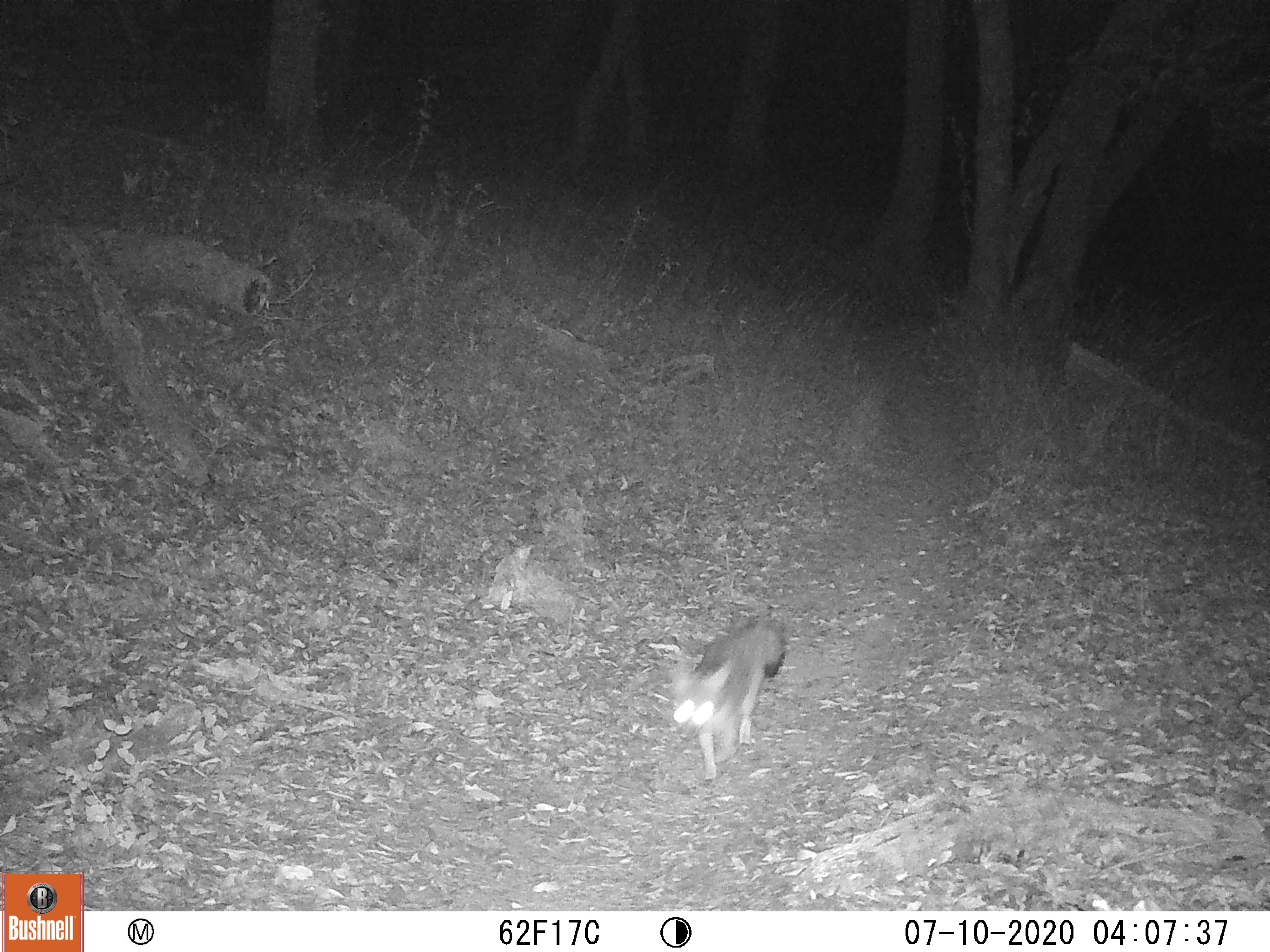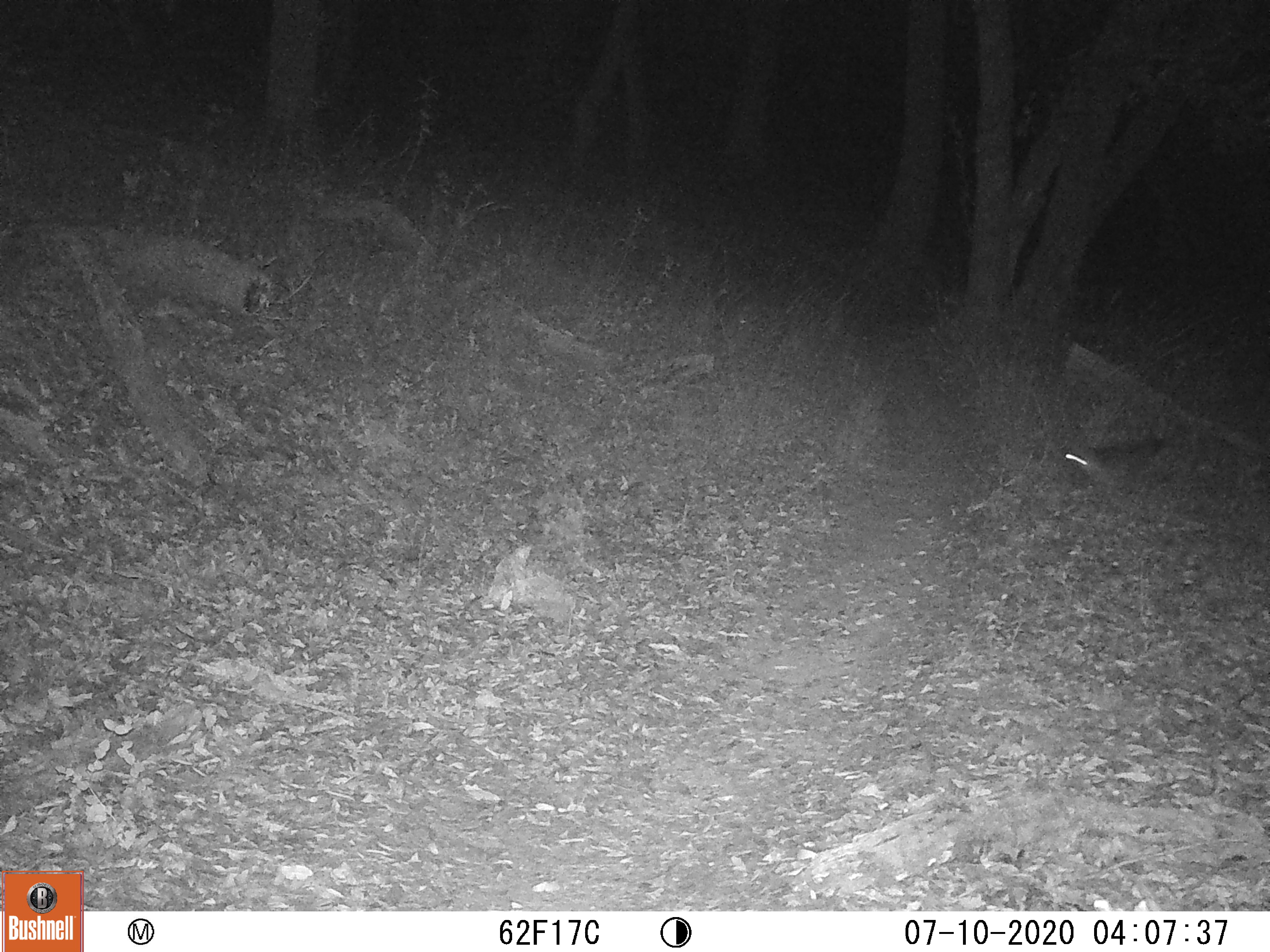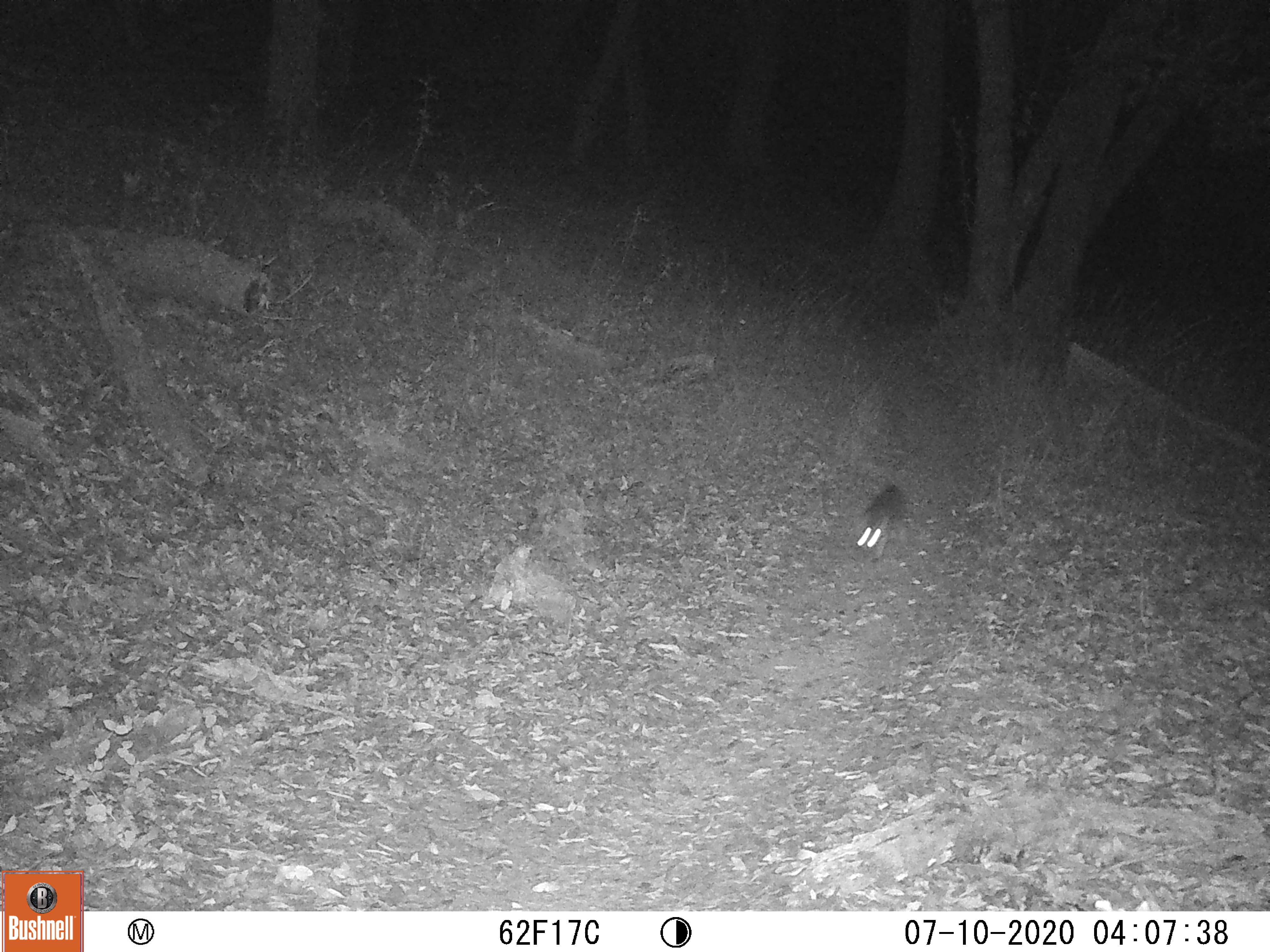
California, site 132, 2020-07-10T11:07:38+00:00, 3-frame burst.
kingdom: Animalia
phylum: Chordata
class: Mammalia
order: Carnivora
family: Canidae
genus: Urocyon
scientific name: Urocyon cinereoargenteus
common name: gray fox